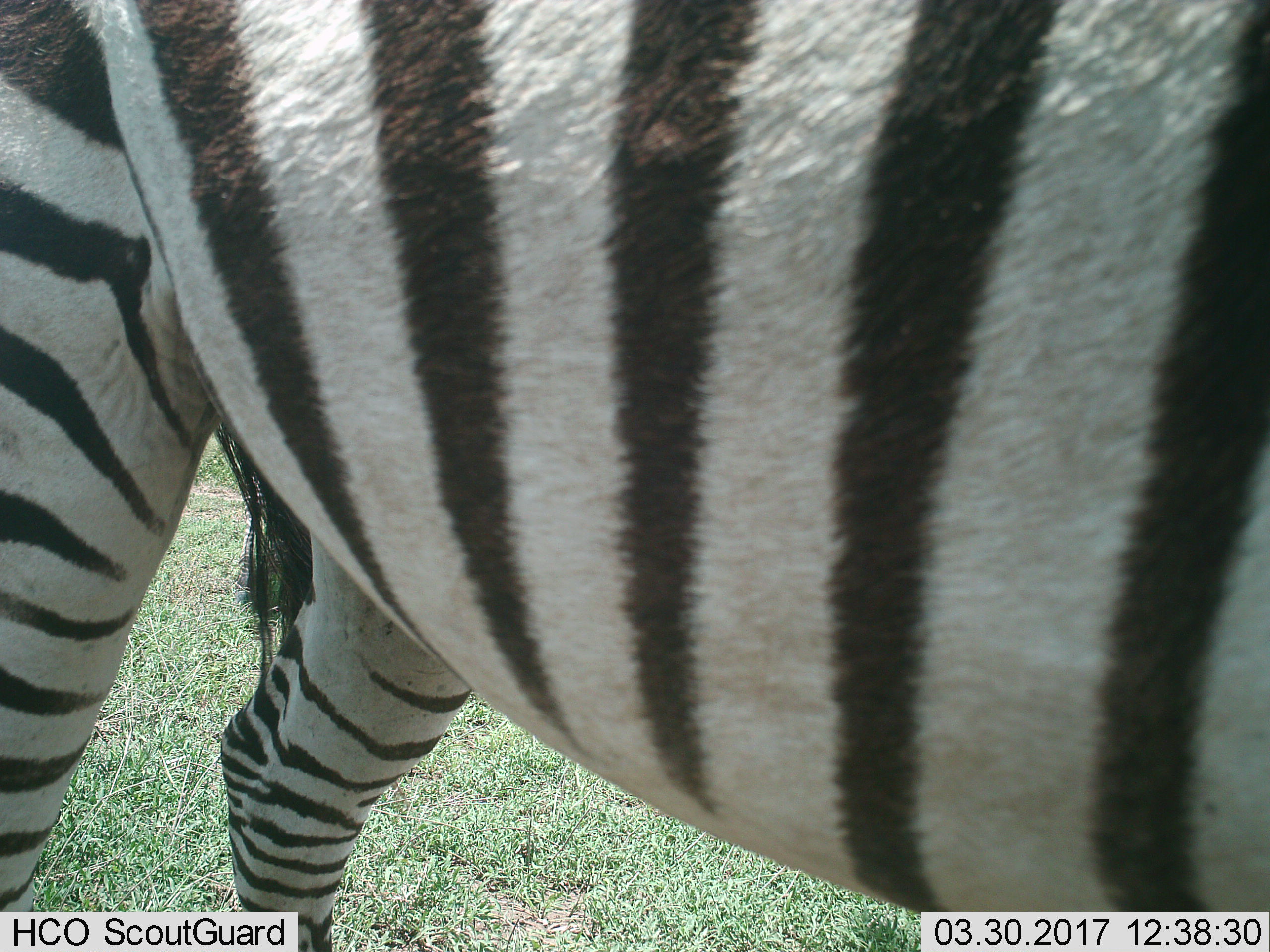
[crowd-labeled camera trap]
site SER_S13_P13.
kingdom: Animalia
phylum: Chordata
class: Mammalia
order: Perissodactyla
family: Equidae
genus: Equus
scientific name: Equus quagga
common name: plains zebra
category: zebraplains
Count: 1.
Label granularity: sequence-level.